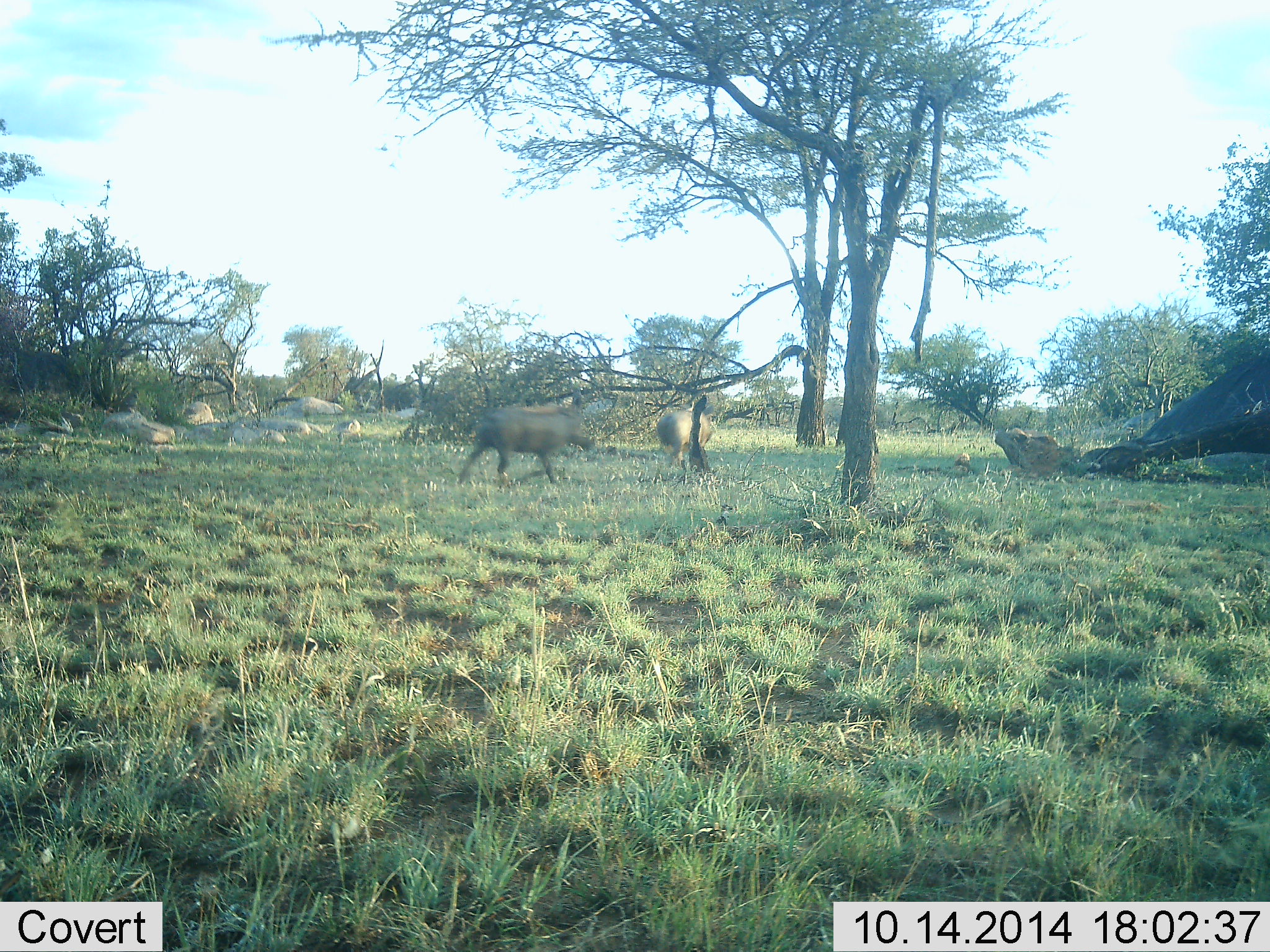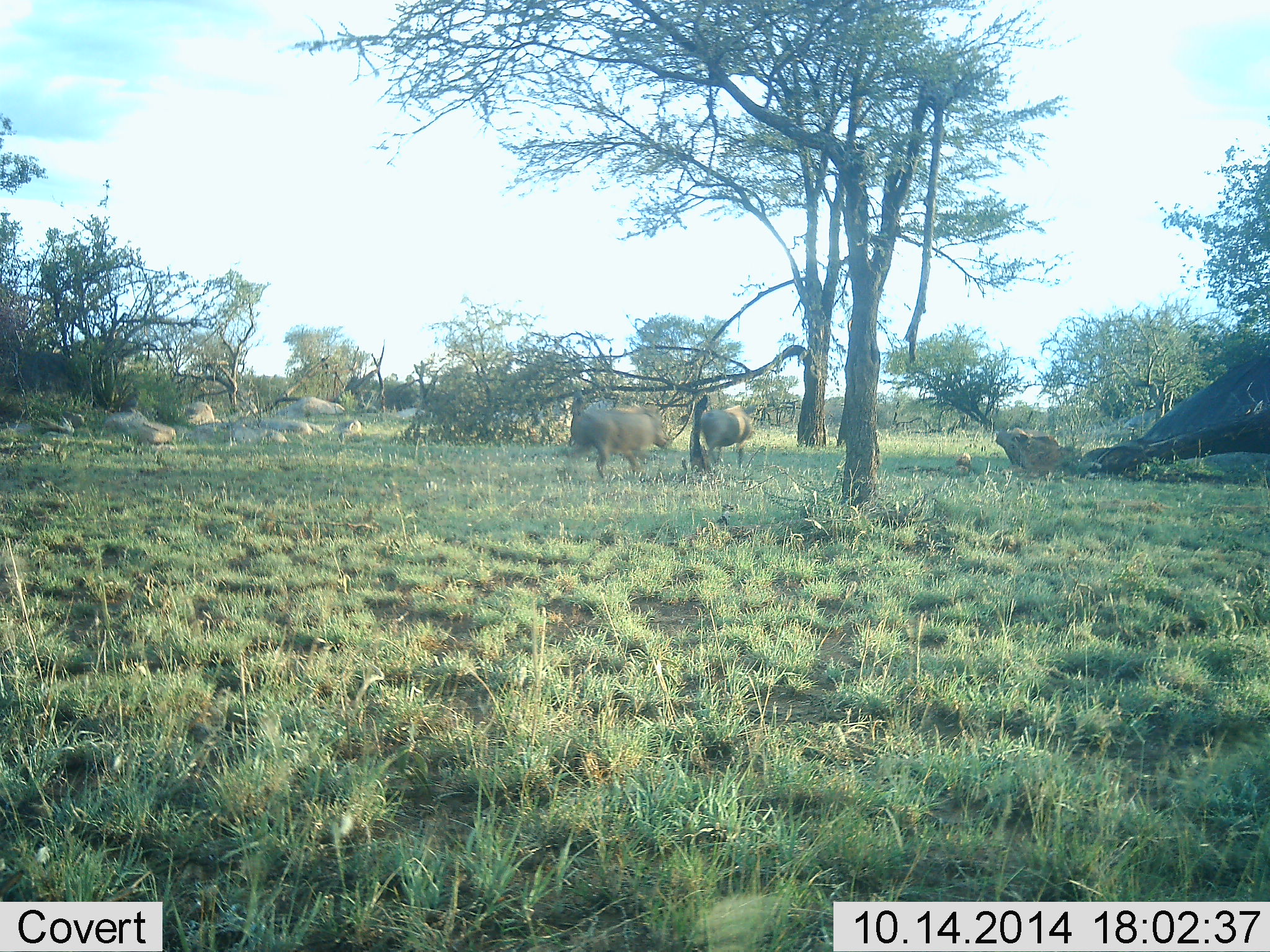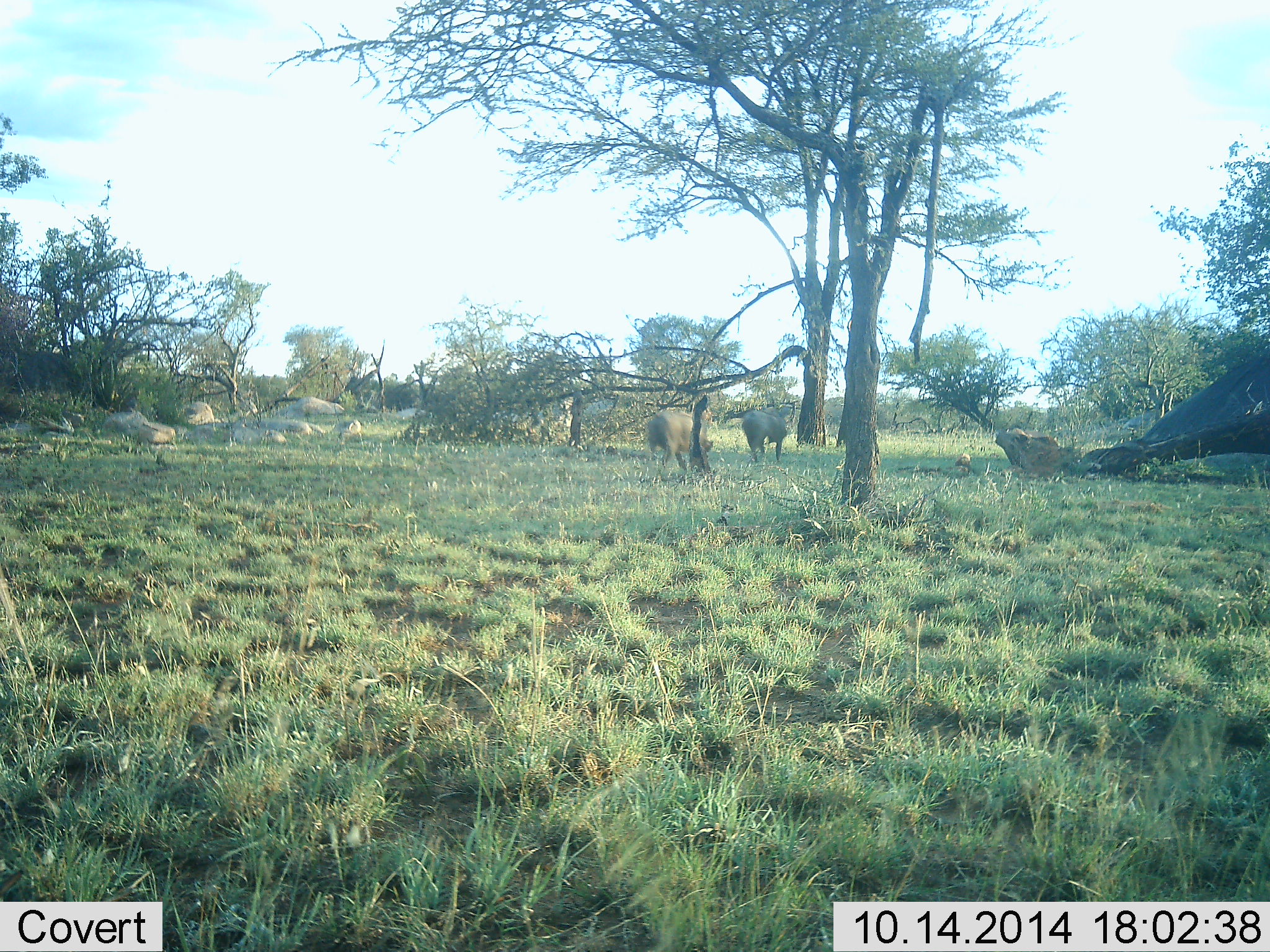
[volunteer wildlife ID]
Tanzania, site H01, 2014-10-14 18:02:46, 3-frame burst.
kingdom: Animalia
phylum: Chordata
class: Mammalia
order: Artiodactyla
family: Suidae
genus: Phacochoerus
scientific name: Phacochoerus africanus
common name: warthog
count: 2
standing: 0%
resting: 0%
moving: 100%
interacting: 0%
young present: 0%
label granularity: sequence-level